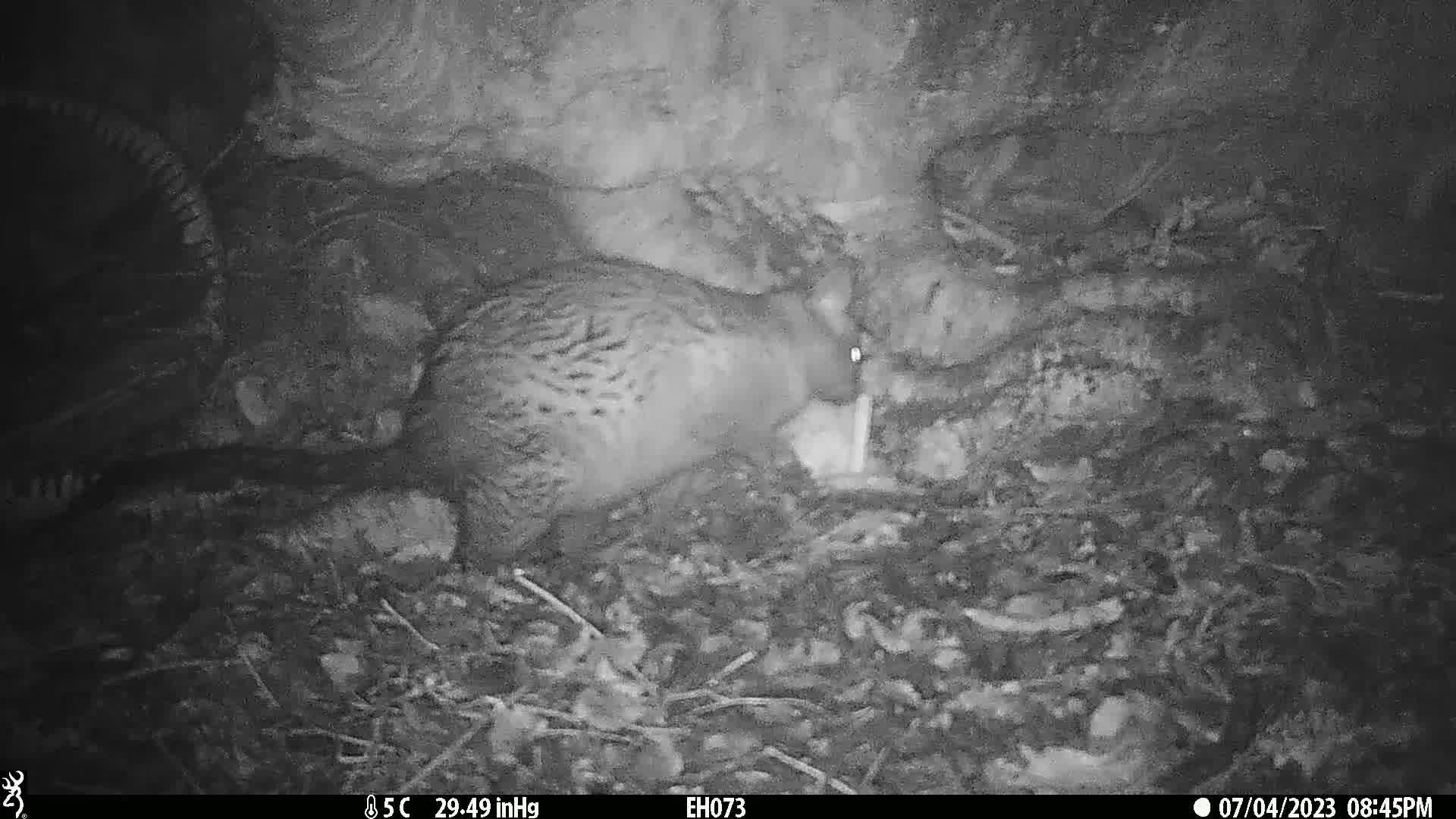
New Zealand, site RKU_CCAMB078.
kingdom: Animalia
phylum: Chordata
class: Mammalia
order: Diprotodontia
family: Phalangeridae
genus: Trichosurus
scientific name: Trichosurus vulpecula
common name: common brushtail possum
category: possum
Possum (common brushtail possum) (Trichosurus vulpecula).